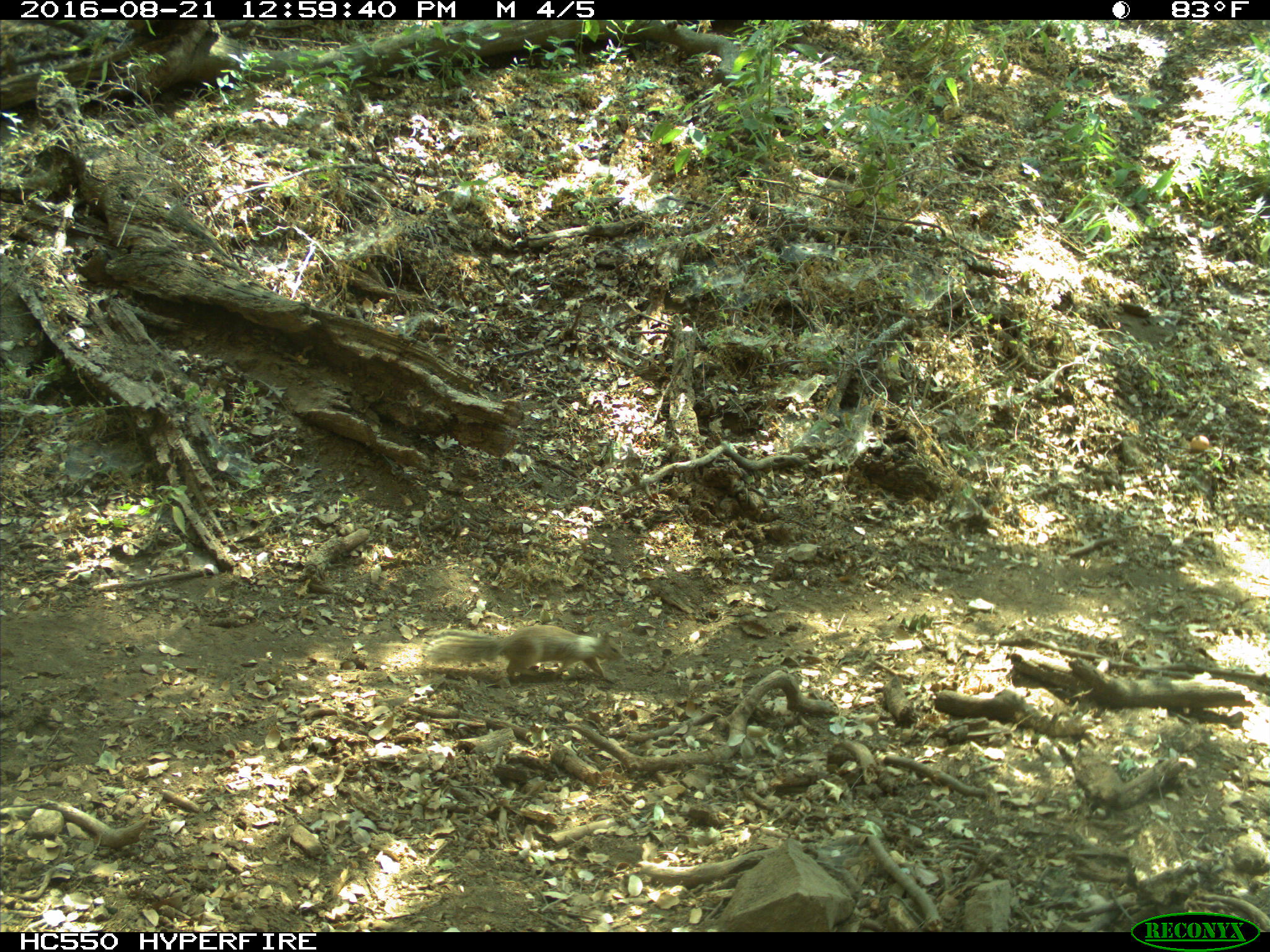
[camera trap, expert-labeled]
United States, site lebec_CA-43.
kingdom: Animalia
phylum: Chordata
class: Mammalia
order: Rodentia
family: Sciuridae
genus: Otospermophilus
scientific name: Otospermophilus beecheyi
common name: california ground squirrel